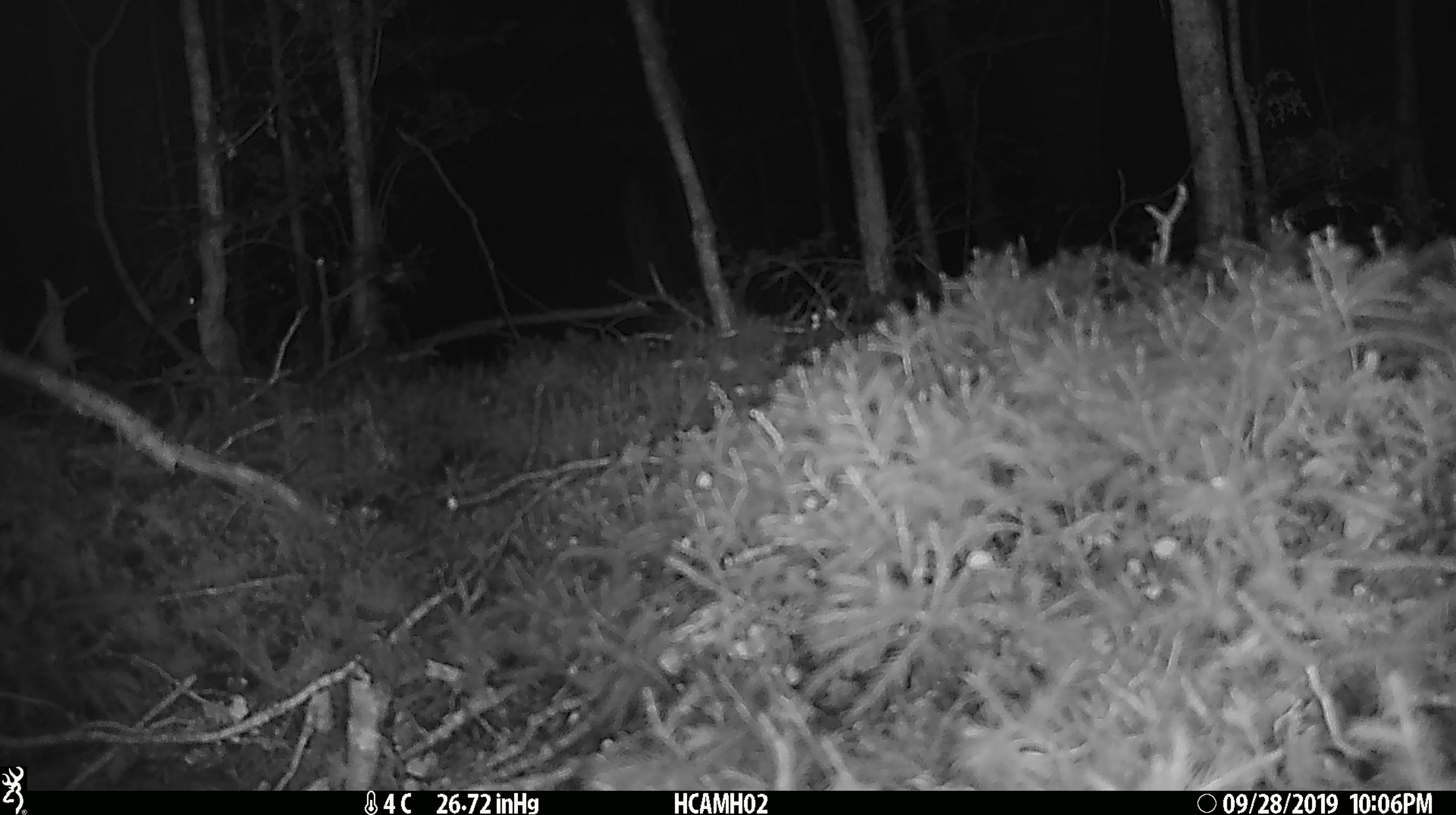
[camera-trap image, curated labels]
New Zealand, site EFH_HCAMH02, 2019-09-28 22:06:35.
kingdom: Animalia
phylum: Chordata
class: Mammalia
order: Rodentia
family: Muridae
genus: Mus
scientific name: Mus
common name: mouse